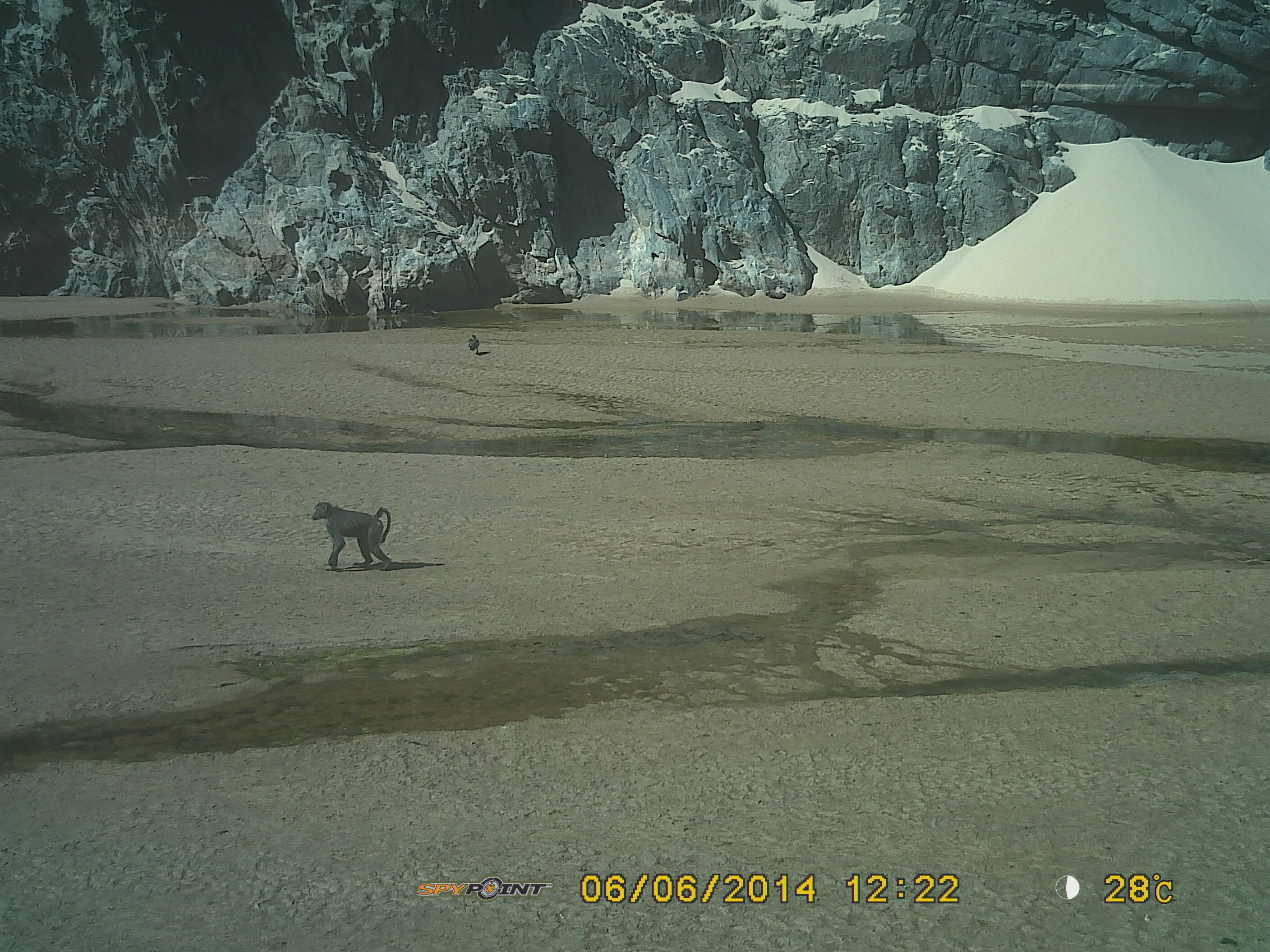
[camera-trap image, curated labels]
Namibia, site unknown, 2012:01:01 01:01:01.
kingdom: Animalia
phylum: Chordata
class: Mammalia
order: Primates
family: Cercopithecidae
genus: Papio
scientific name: Papio anubis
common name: olive baboon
Papio anubis (olive baboon).